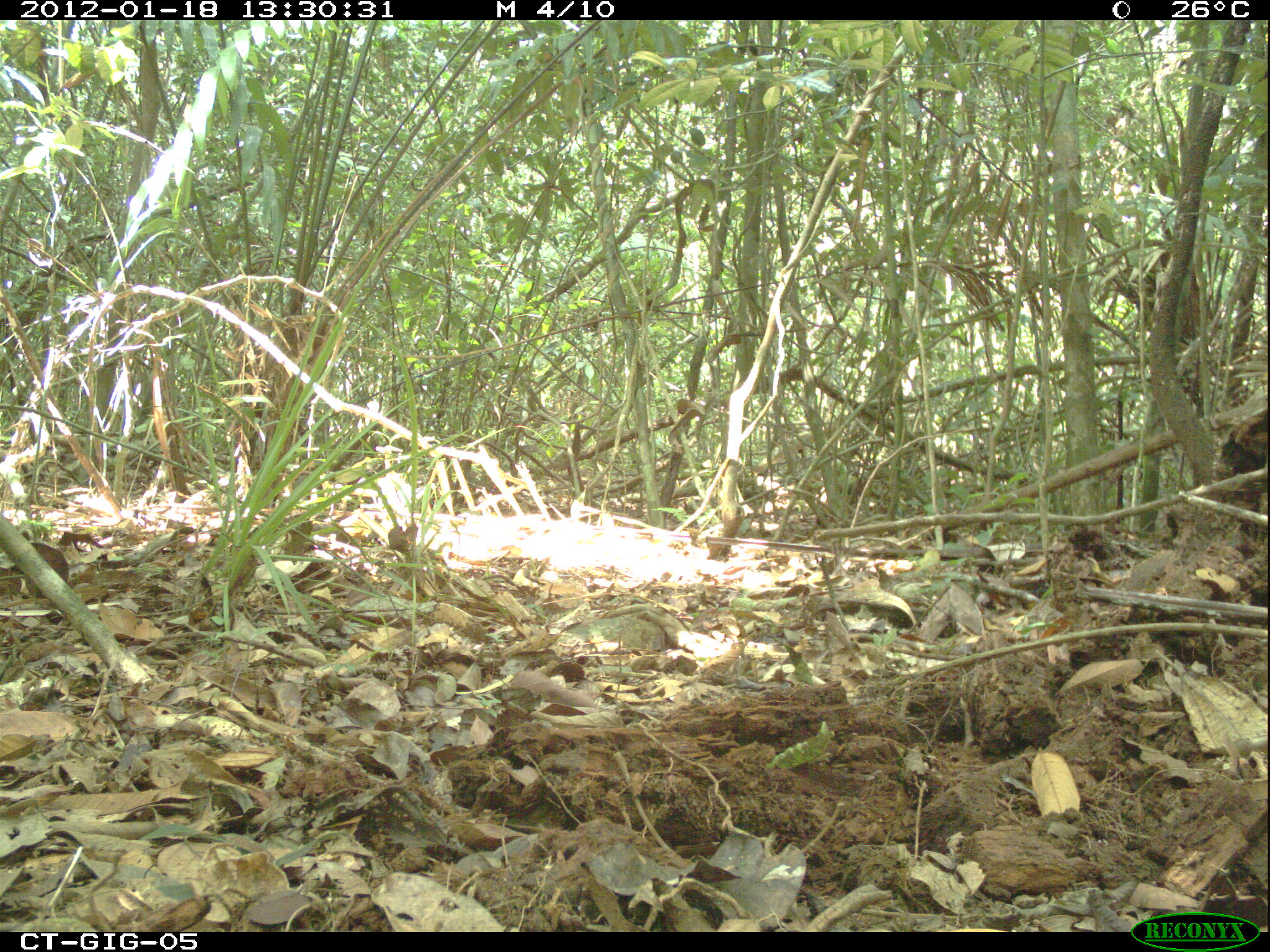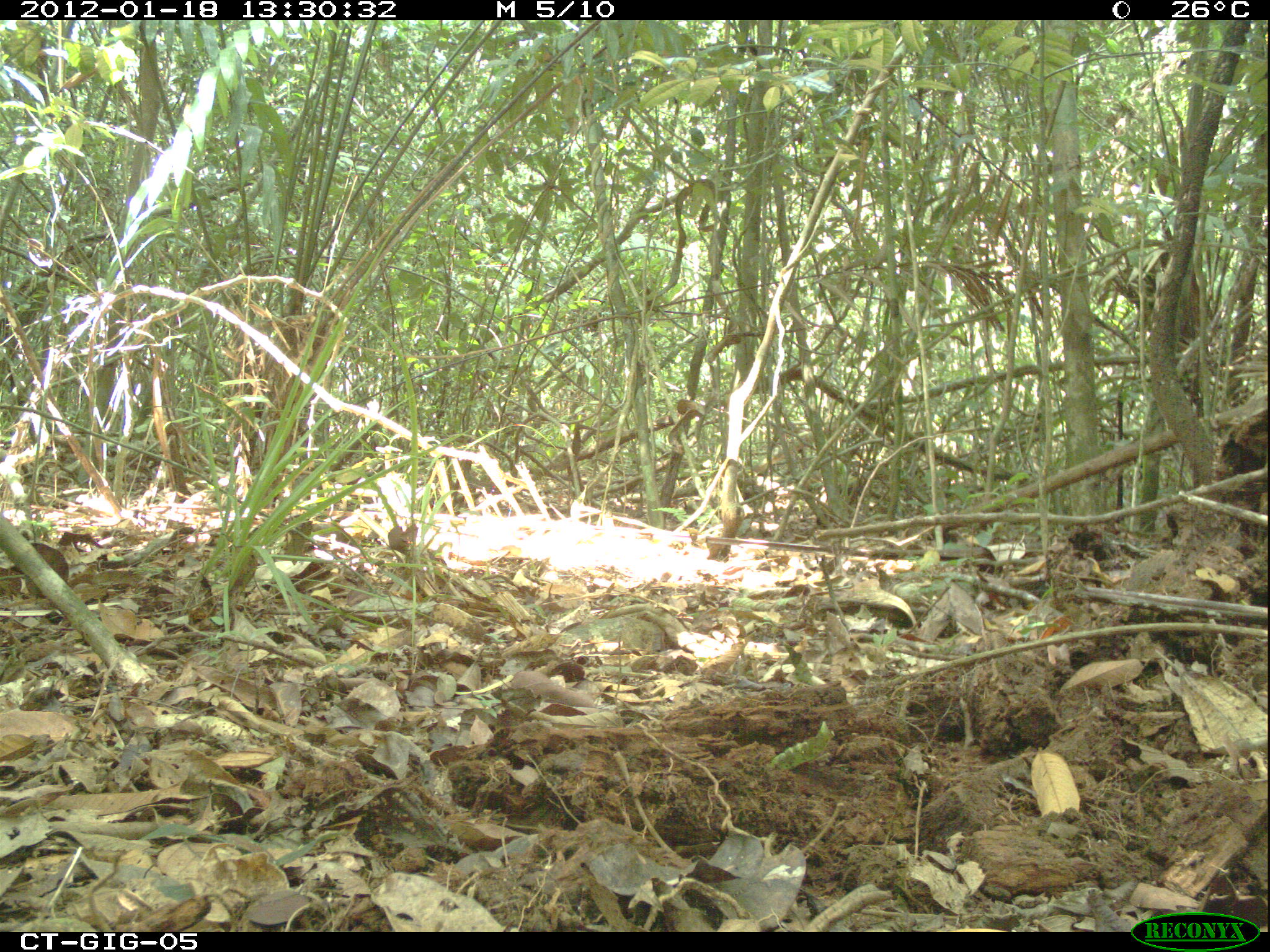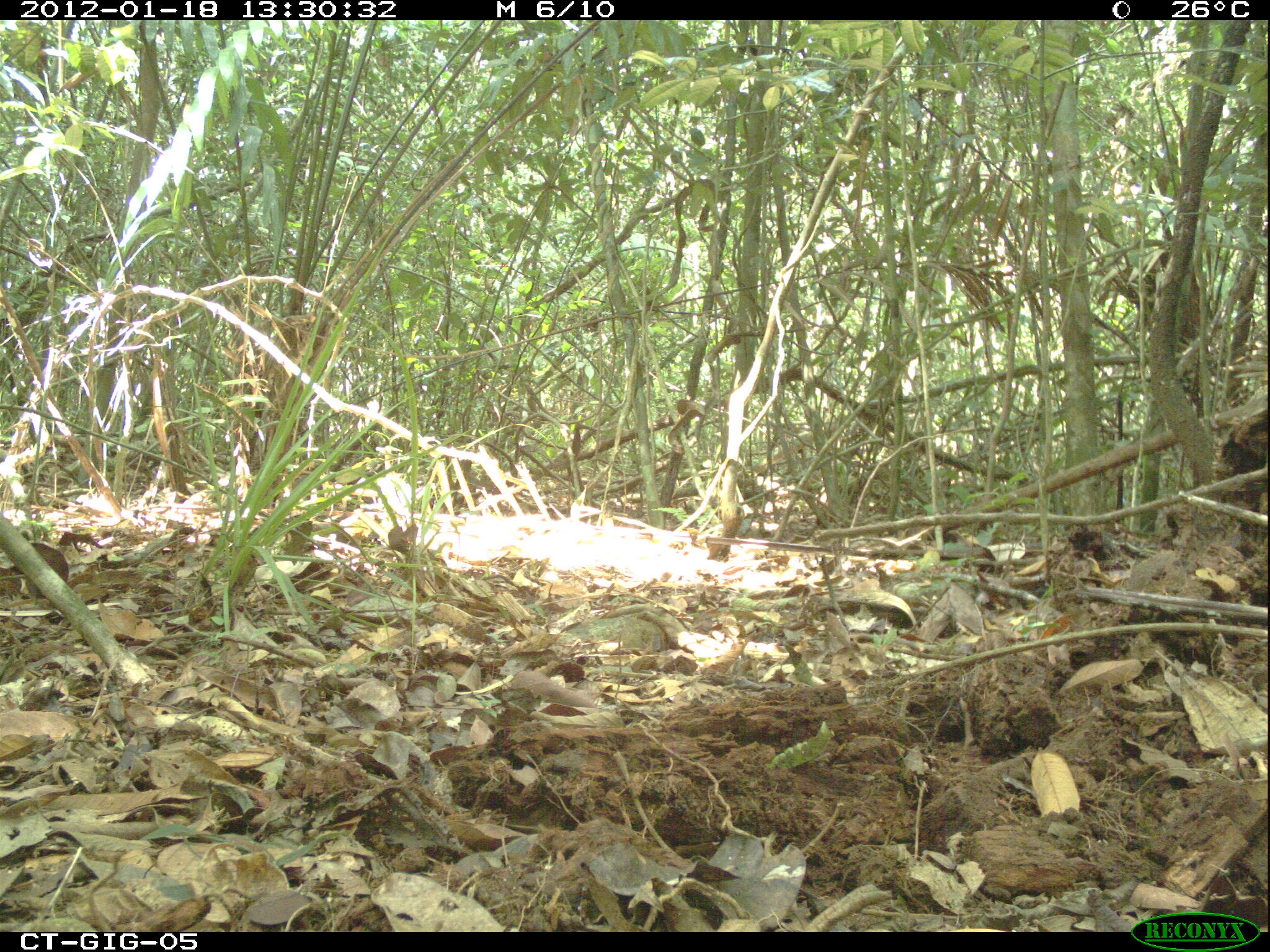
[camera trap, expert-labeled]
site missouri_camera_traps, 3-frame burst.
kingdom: Animalia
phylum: Chordata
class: Aves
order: Tinamiformes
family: Tinamidae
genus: Tinamus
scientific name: Tinamus major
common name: great tinamou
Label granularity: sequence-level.